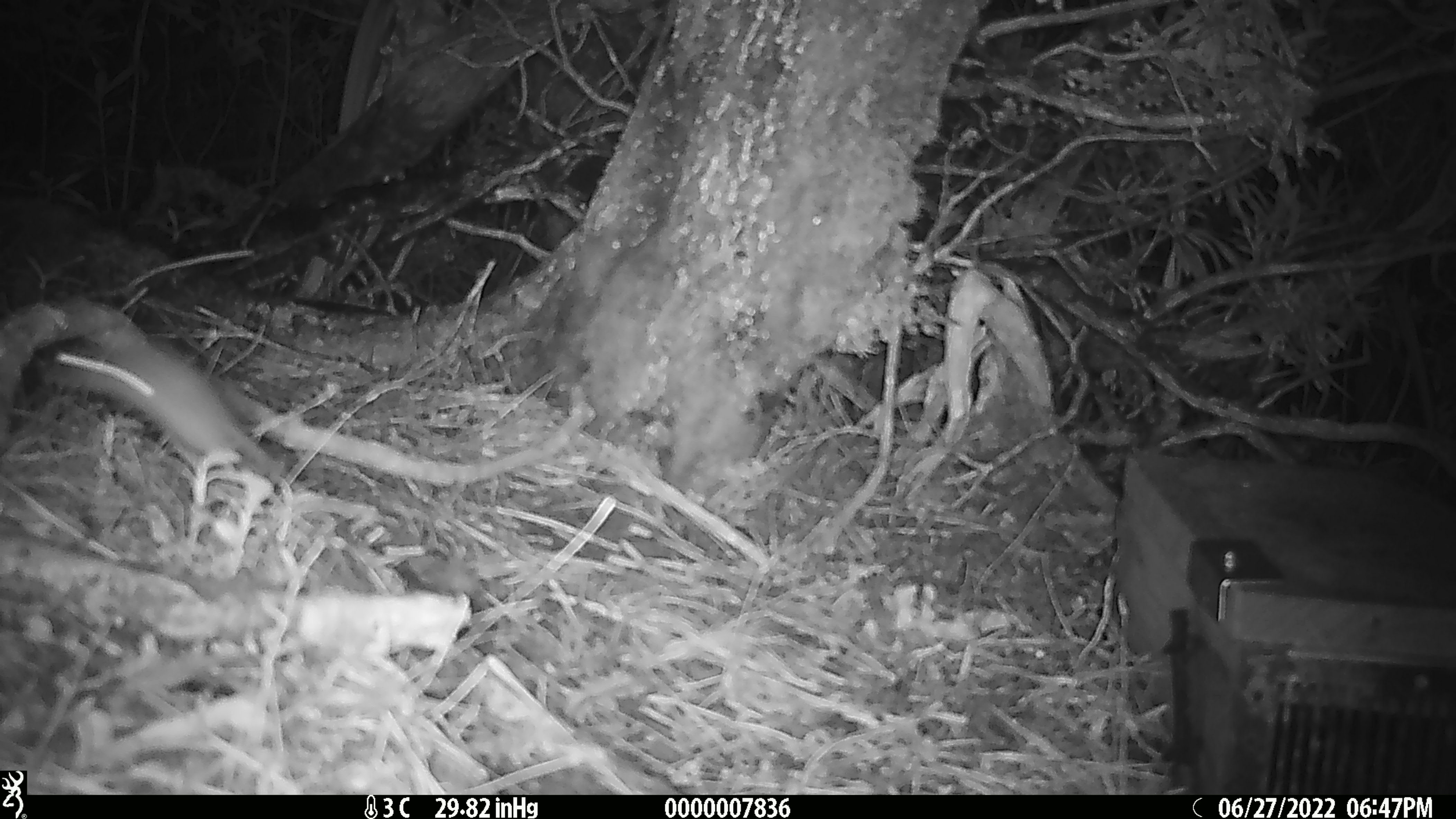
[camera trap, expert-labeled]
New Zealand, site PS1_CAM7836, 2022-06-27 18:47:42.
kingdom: Animalia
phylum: Chordata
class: Mammalia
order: Rodentia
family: Muridae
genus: Mus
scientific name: Mus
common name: mouse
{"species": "mouse (Mus)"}